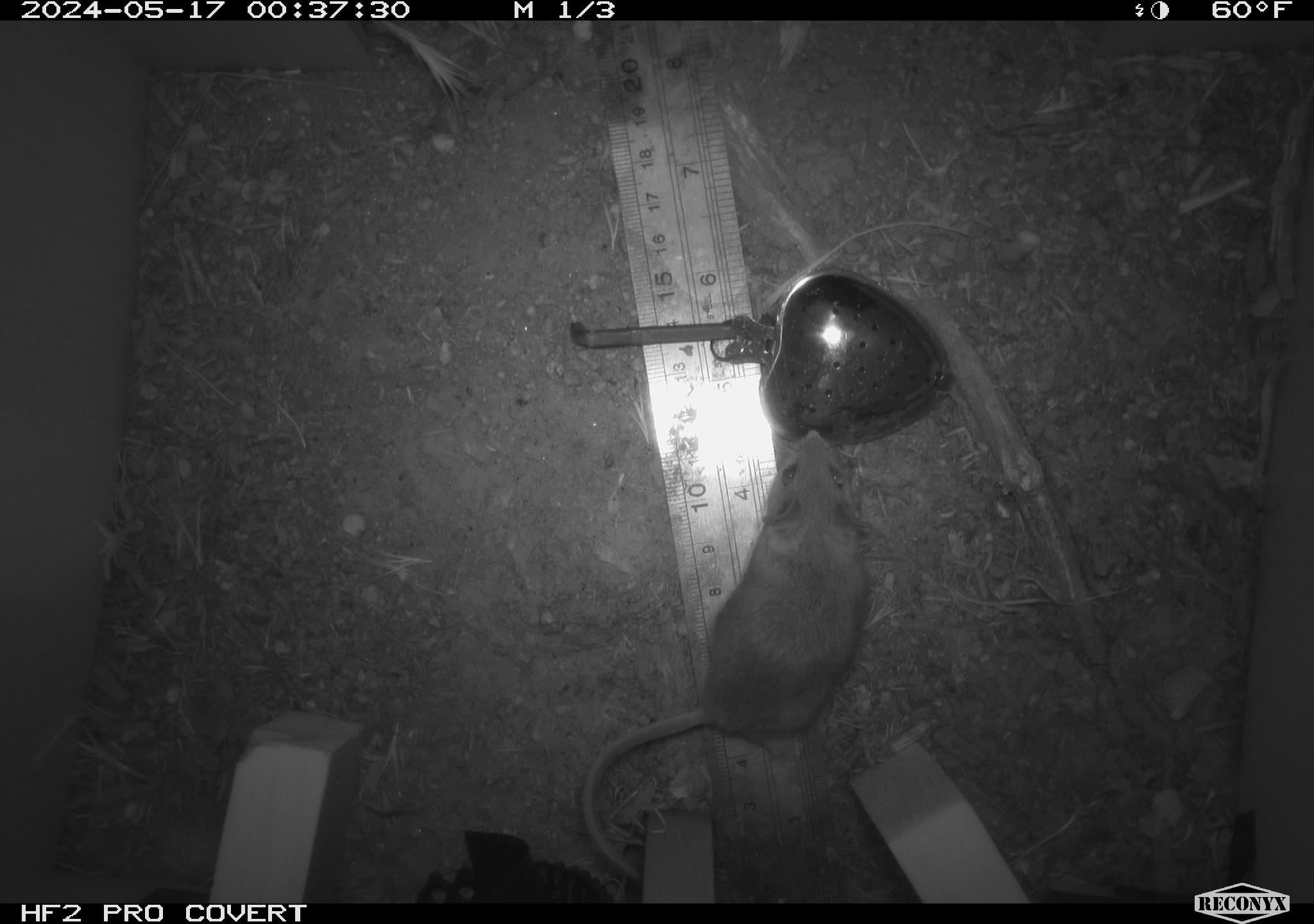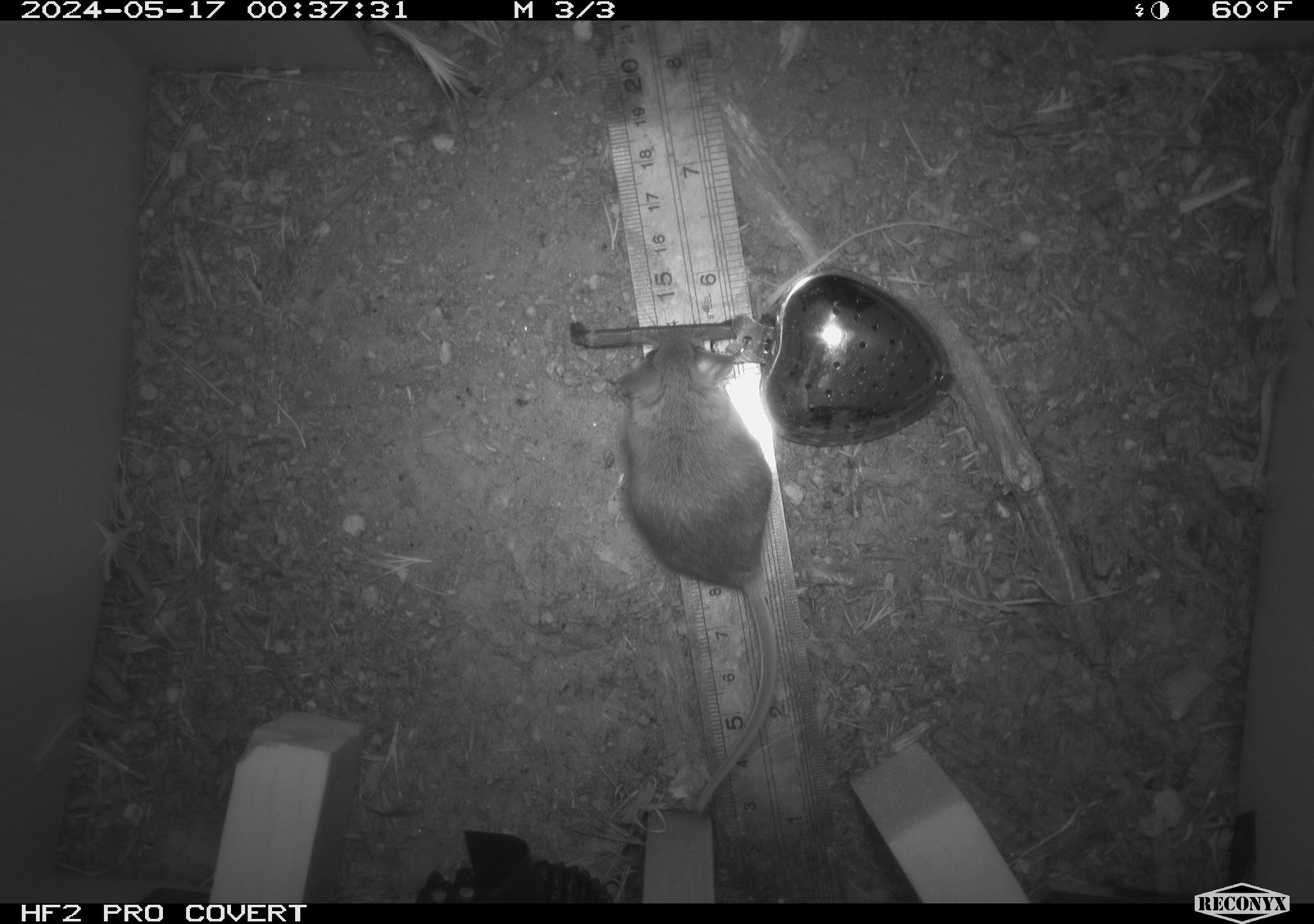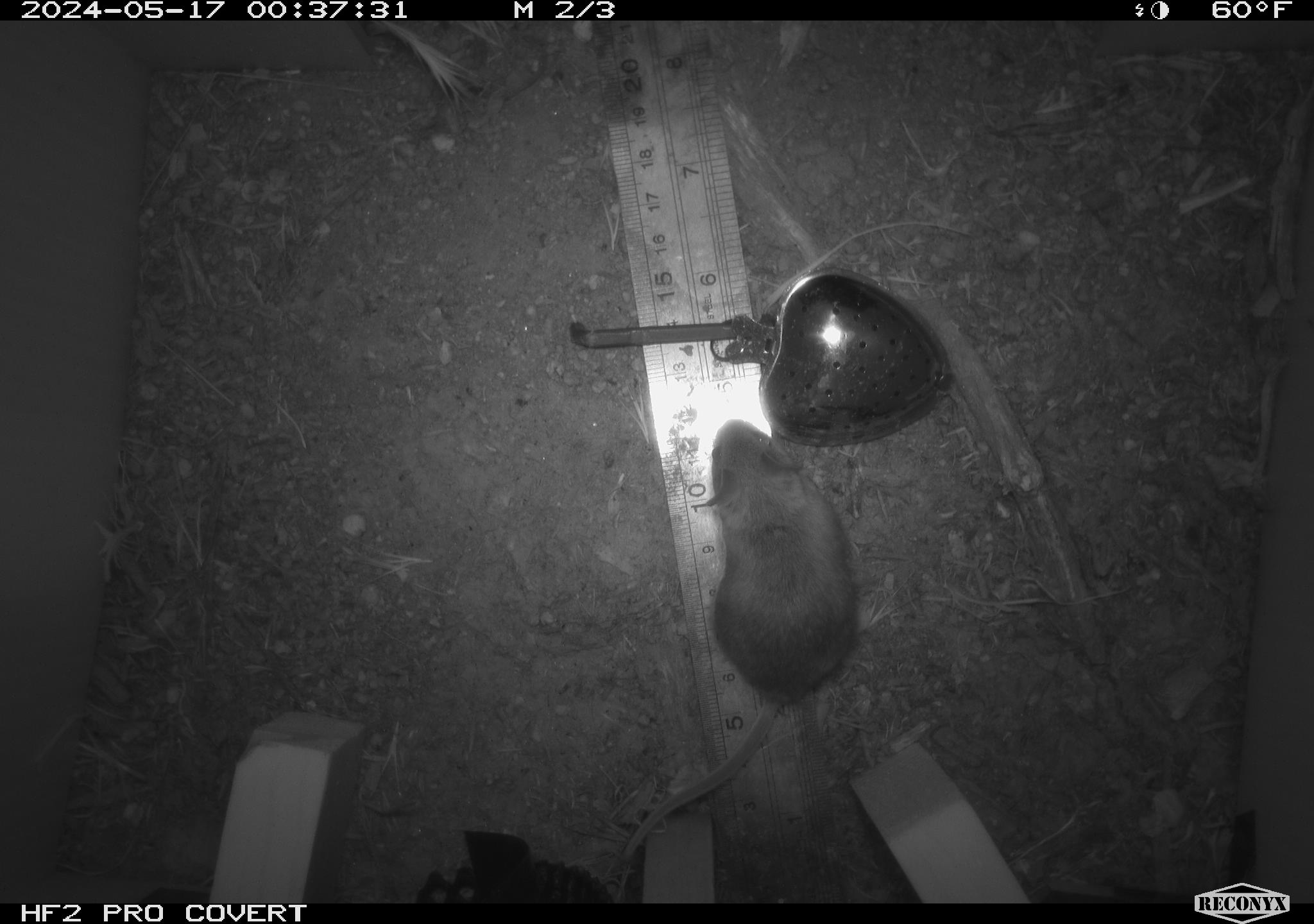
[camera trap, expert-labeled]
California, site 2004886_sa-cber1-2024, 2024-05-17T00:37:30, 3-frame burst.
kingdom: Animalia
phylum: Chordata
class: Mammalia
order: Rodentia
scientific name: Rodentia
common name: mouse species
Mouse species (Rodentia).